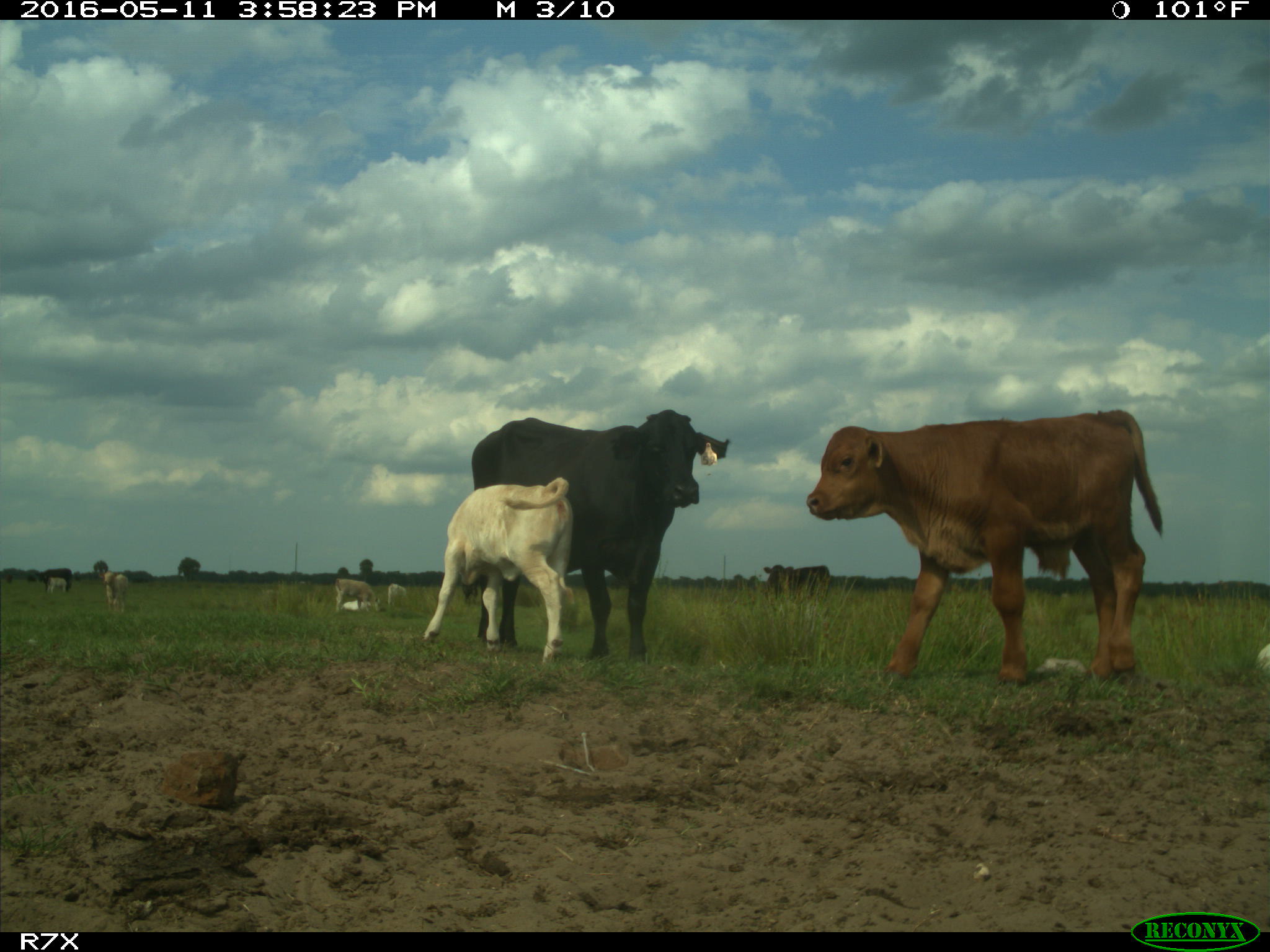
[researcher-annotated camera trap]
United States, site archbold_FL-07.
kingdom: Animalia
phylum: Chordata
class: Mammalia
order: Artiodactyla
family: Bovidae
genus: Bos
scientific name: Bos taurus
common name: domestic cow